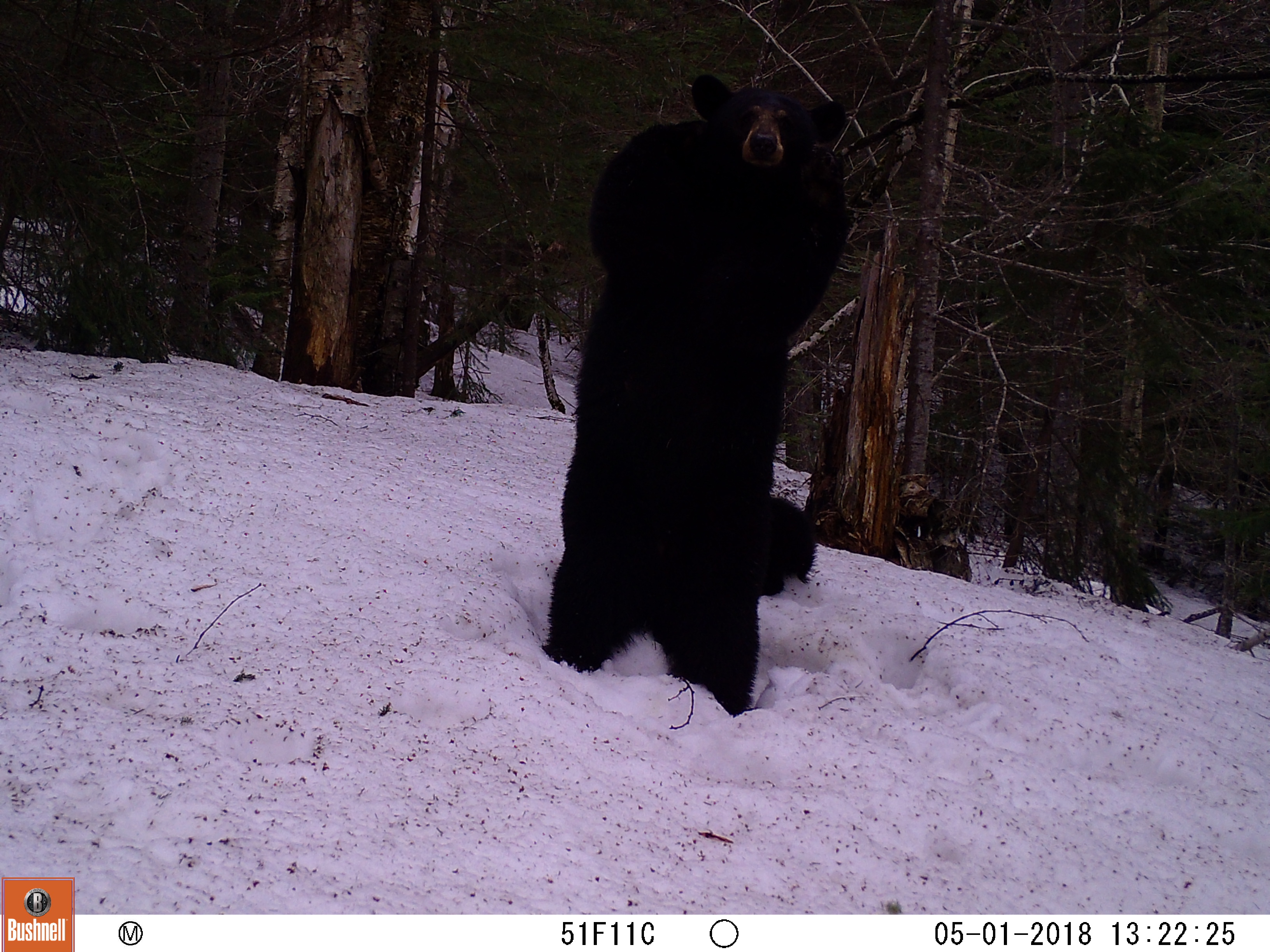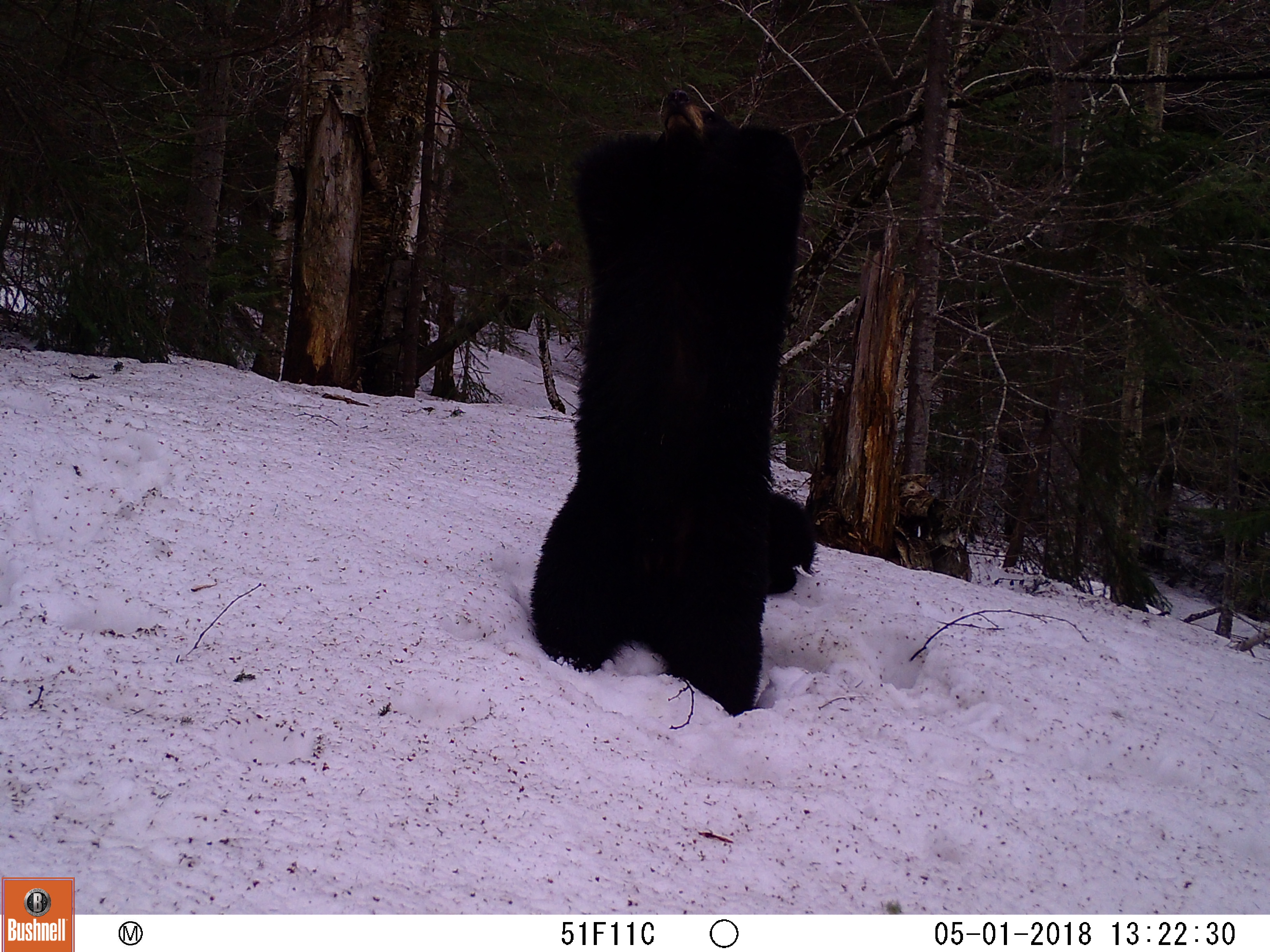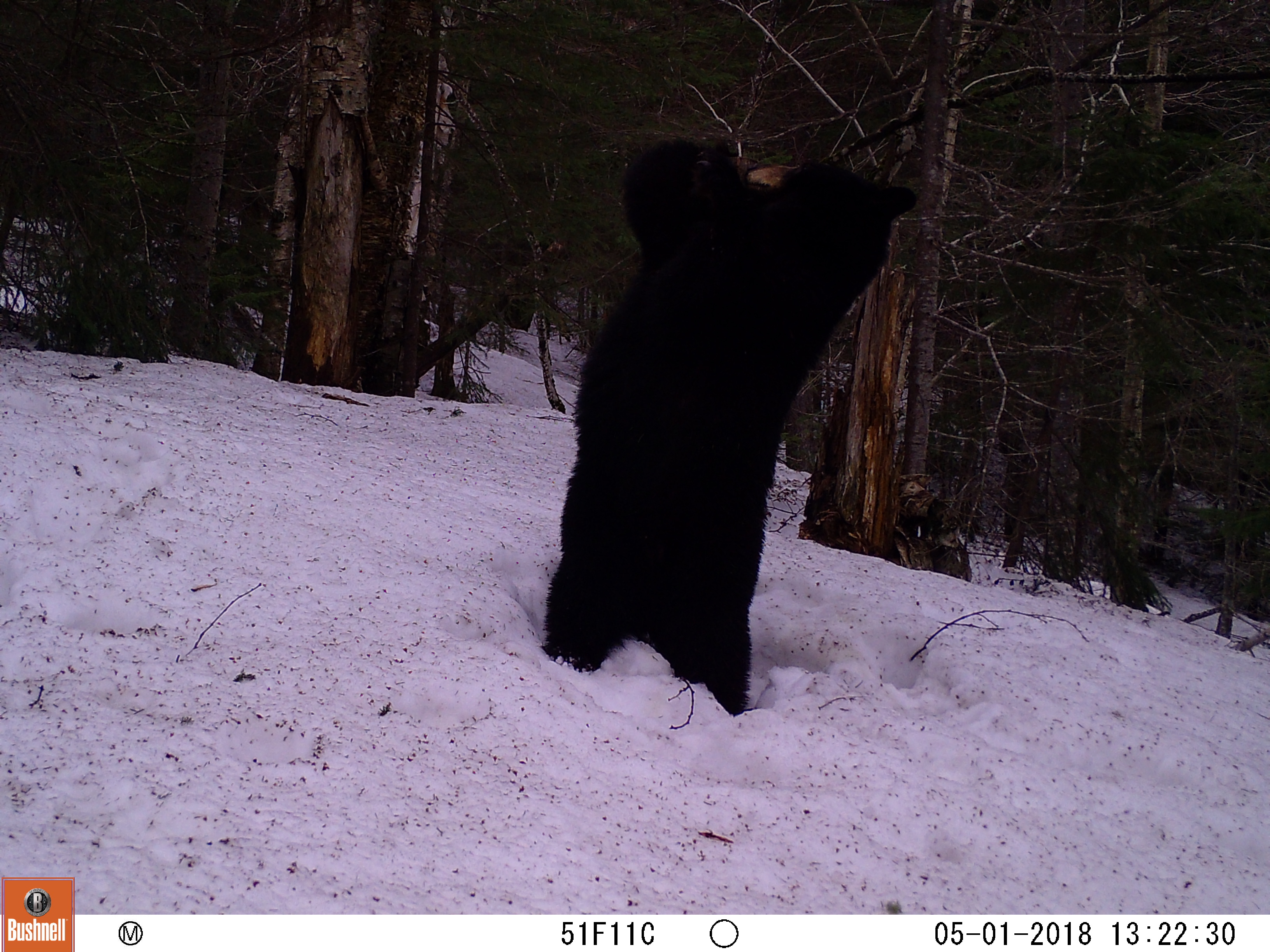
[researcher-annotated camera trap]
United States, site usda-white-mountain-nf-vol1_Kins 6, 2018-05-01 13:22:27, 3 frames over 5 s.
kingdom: Animalia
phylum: Chordata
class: Mammalia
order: Carnivora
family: Ursidae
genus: Ursus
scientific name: Ursus americanus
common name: black bear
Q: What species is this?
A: Black bear (Ursus americanus).